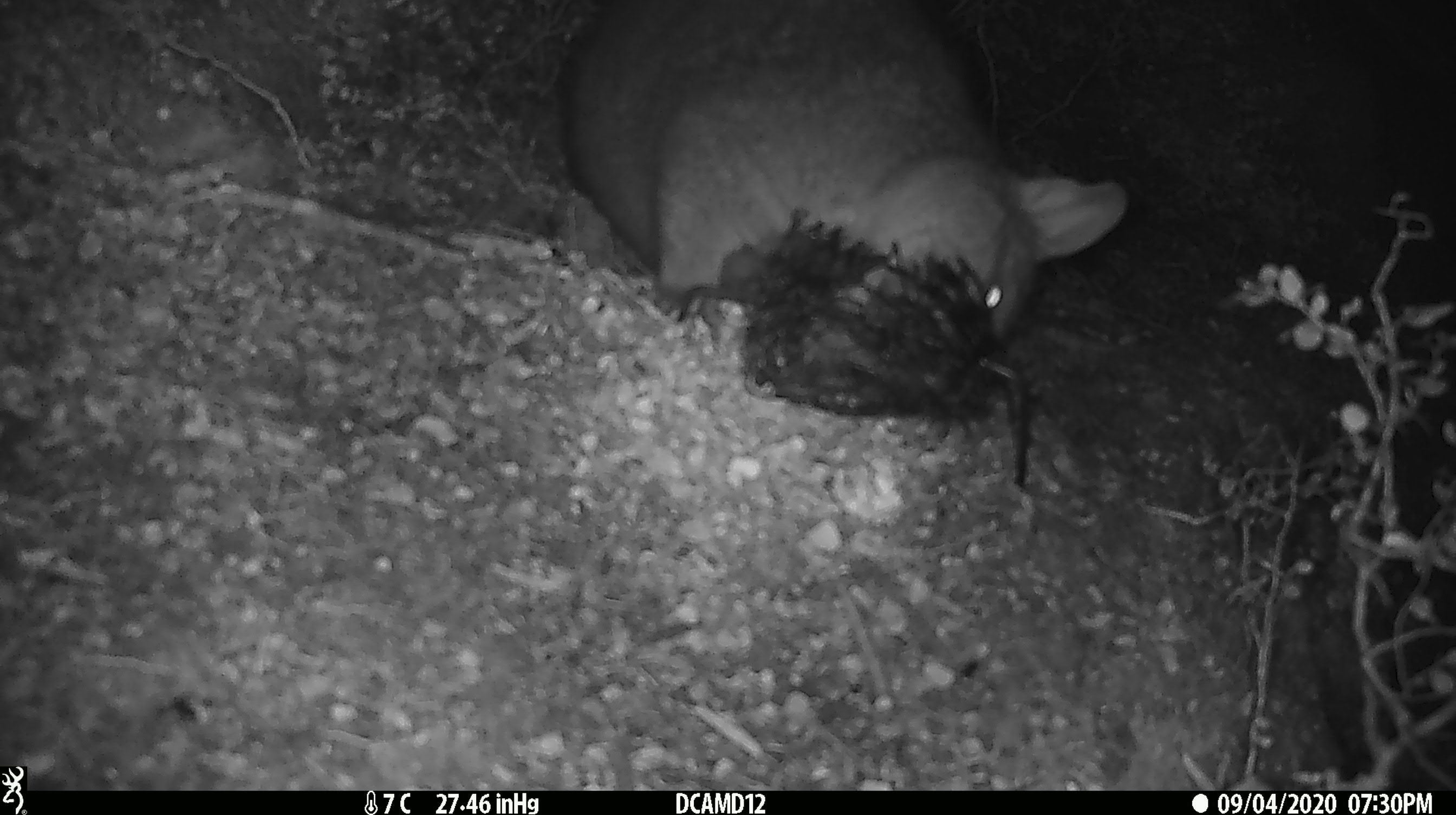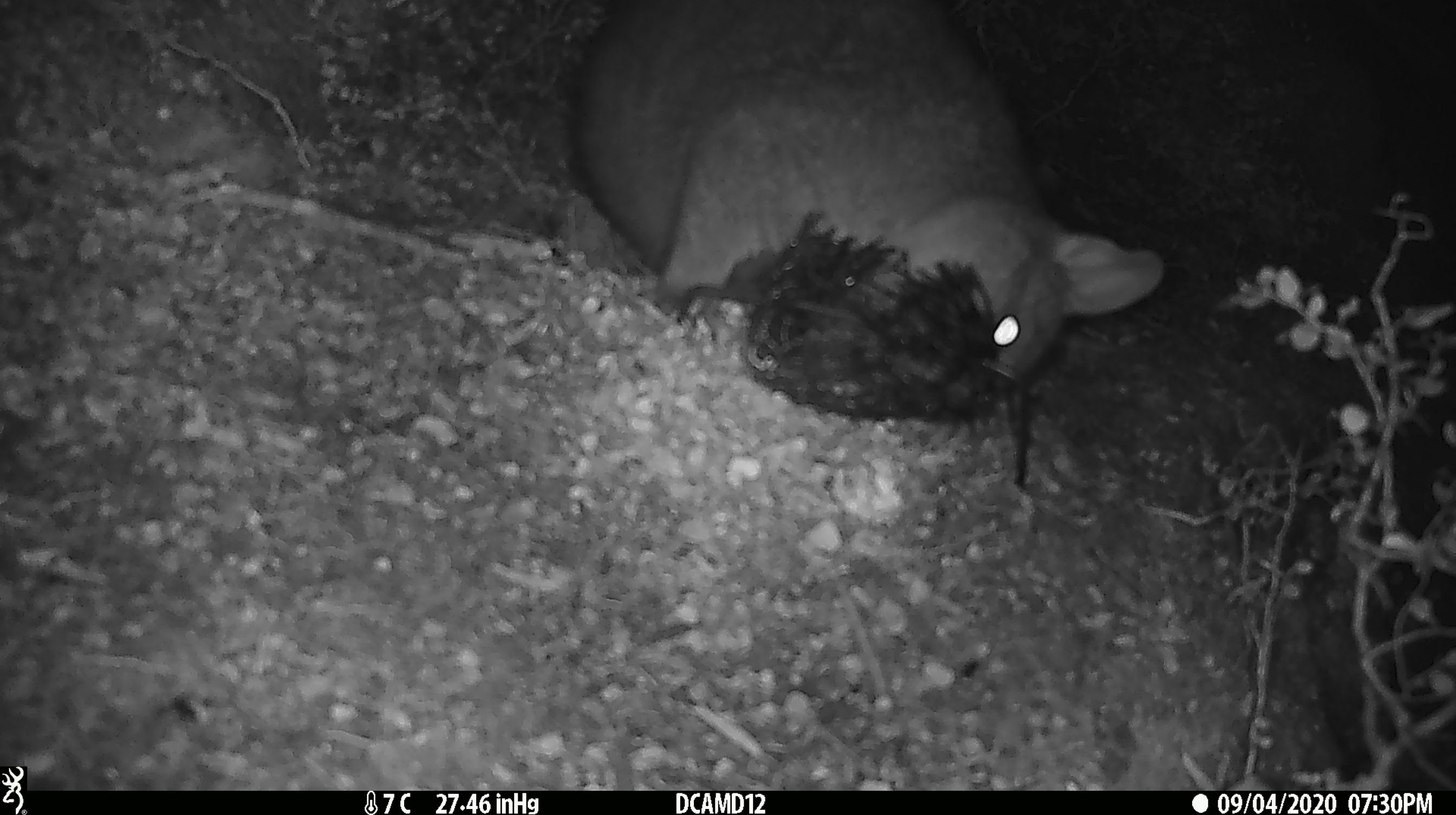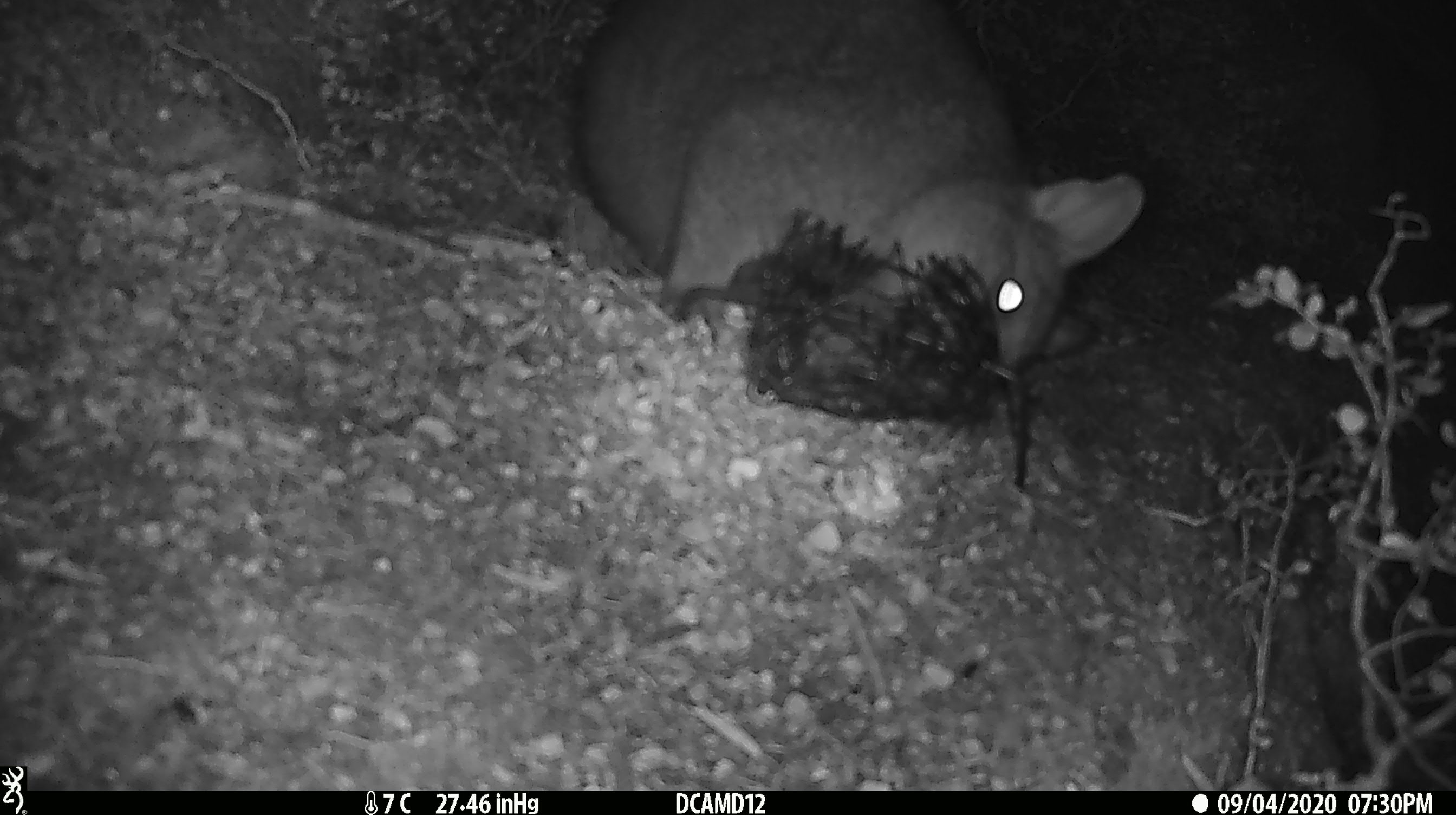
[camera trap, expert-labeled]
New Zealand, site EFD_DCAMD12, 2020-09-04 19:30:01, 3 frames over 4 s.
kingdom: Animalia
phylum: Chordata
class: Mammalia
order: Diprotodontia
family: Phalangeridae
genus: Trichosurus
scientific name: Trichosurus vulpecula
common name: common brushtail possum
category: possum